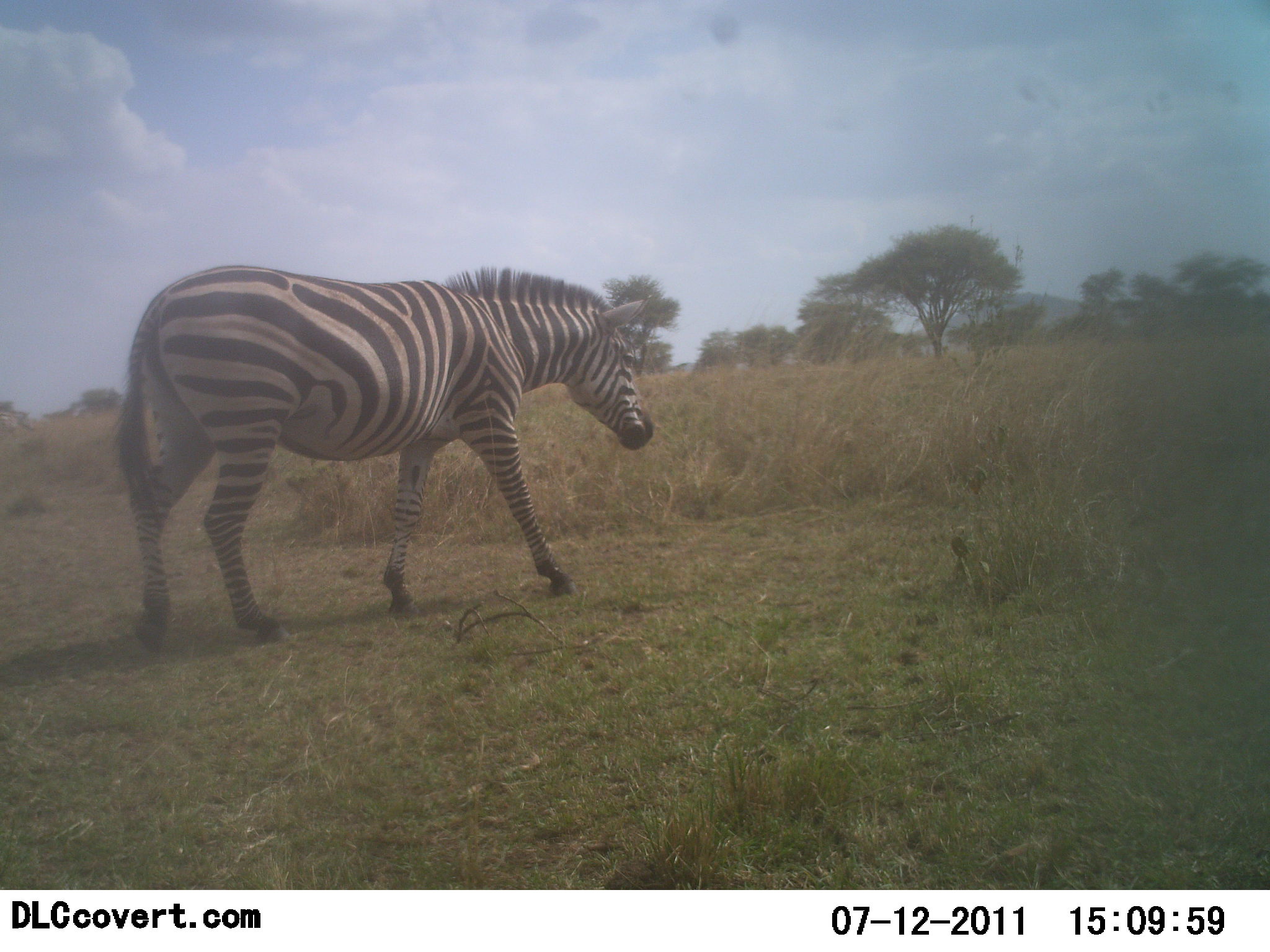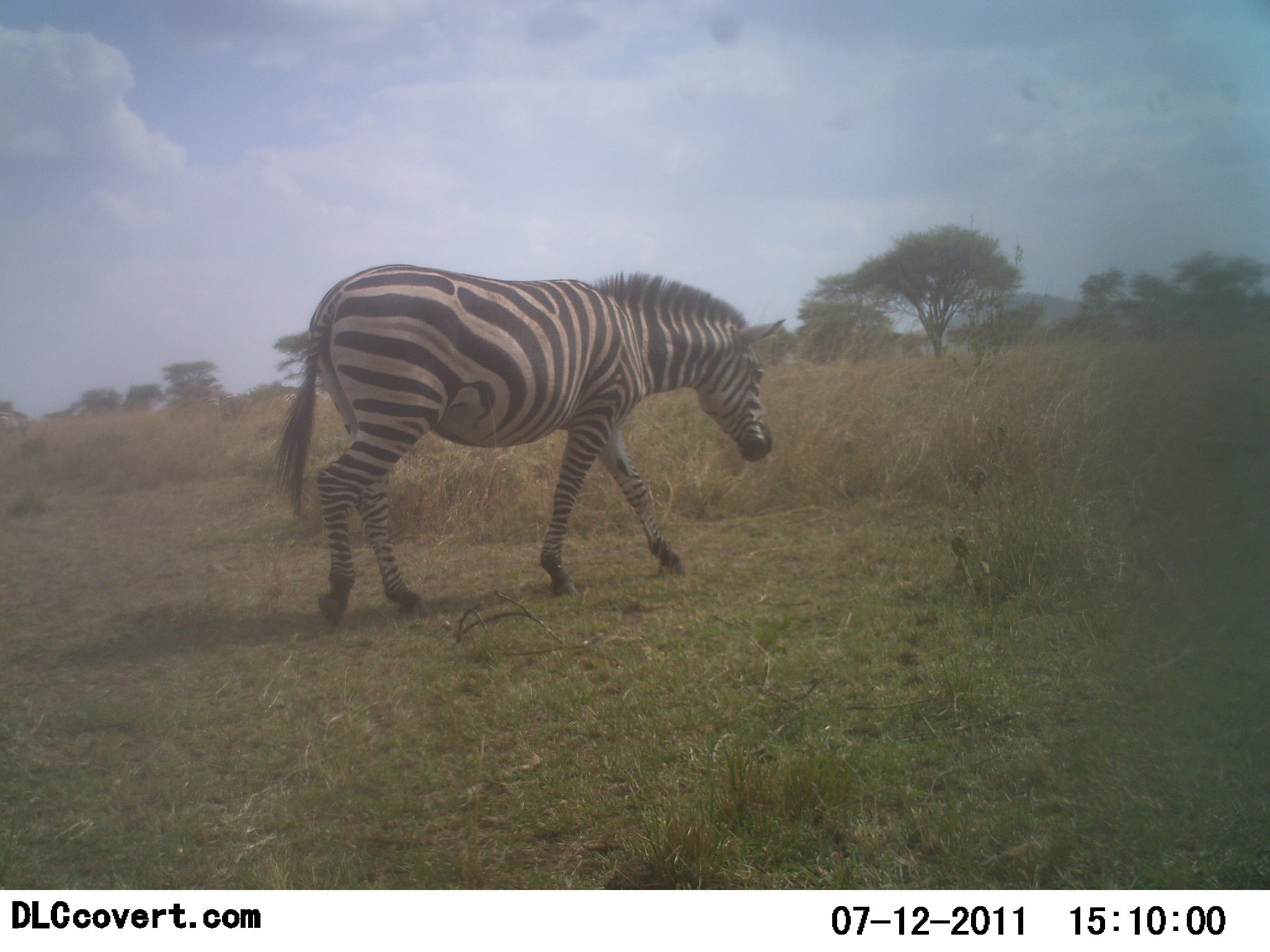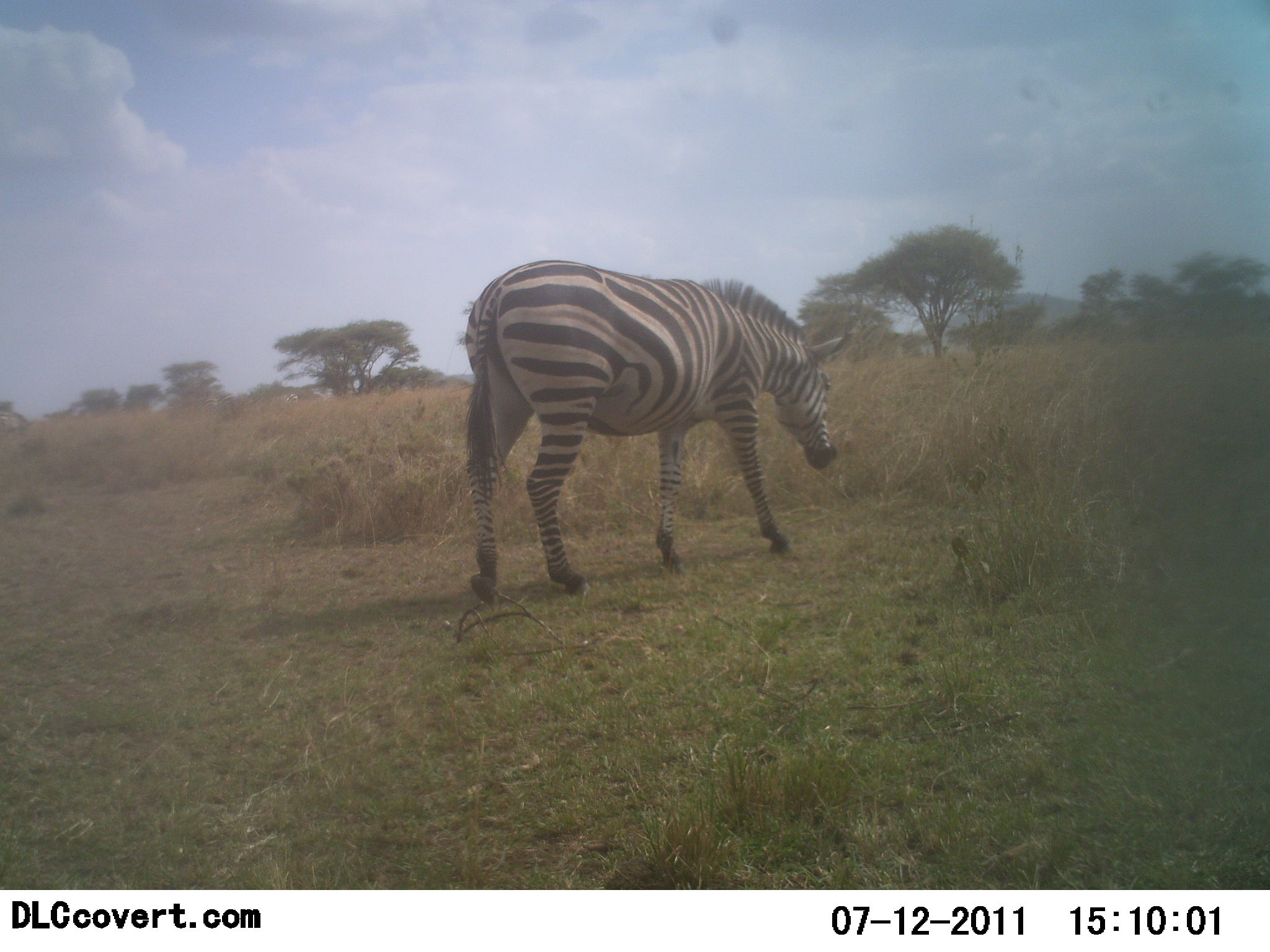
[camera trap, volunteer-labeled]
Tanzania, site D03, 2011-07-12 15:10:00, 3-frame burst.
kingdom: Animalia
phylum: Chordata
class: Mammalia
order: Perissodactyla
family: Equidae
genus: Equus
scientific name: Equus quagga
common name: plains zebra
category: zebra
Zebra (plains zebra) (Equus quagga), count 1. Behavior (volunteer vote fractions): standing 18%, resting 9%, moving 91%, interacting 0%. Young present (vote fraction): 0%. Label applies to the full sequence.